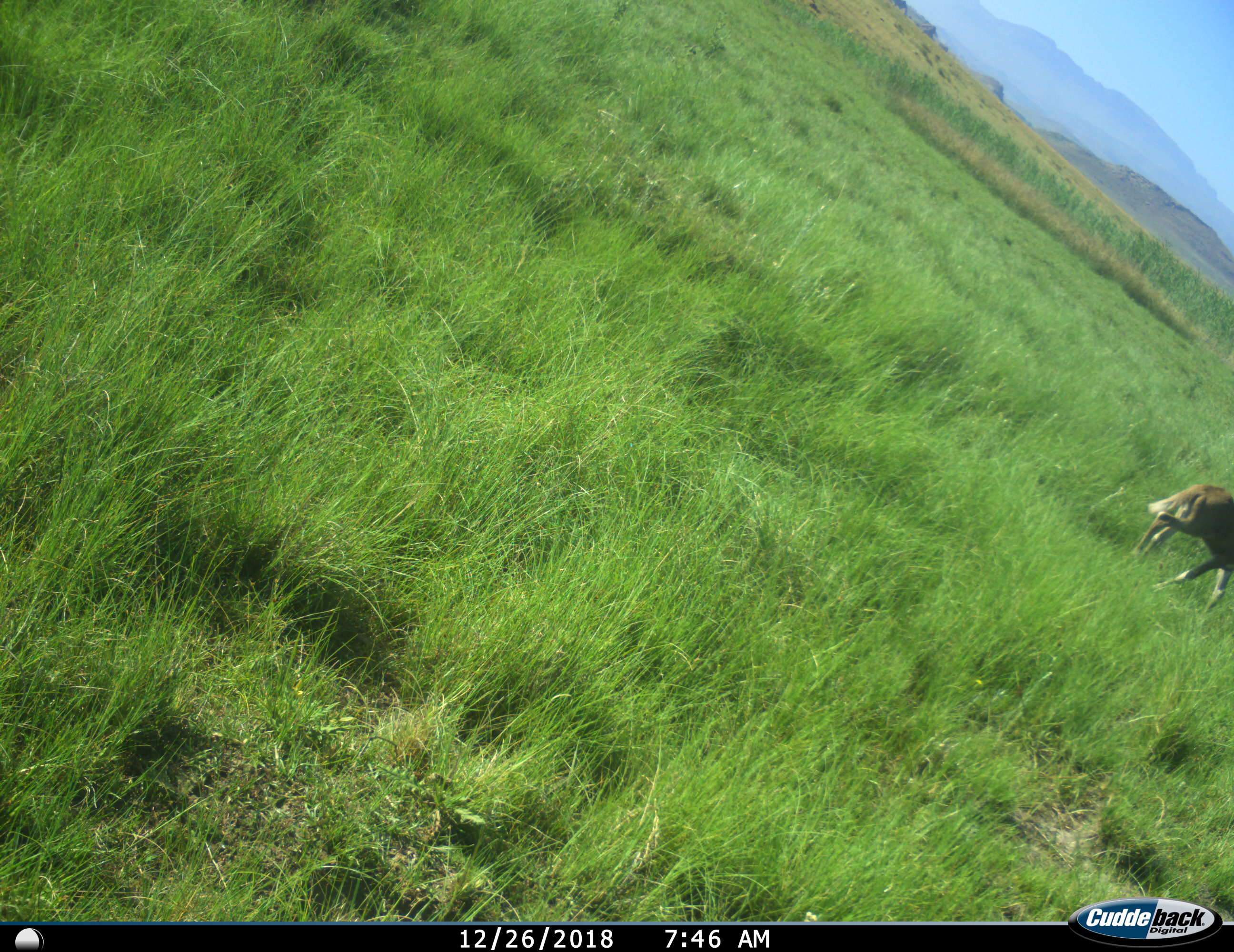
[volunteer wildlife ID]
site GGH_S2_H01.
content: unidentified animal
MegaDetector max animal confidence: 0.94